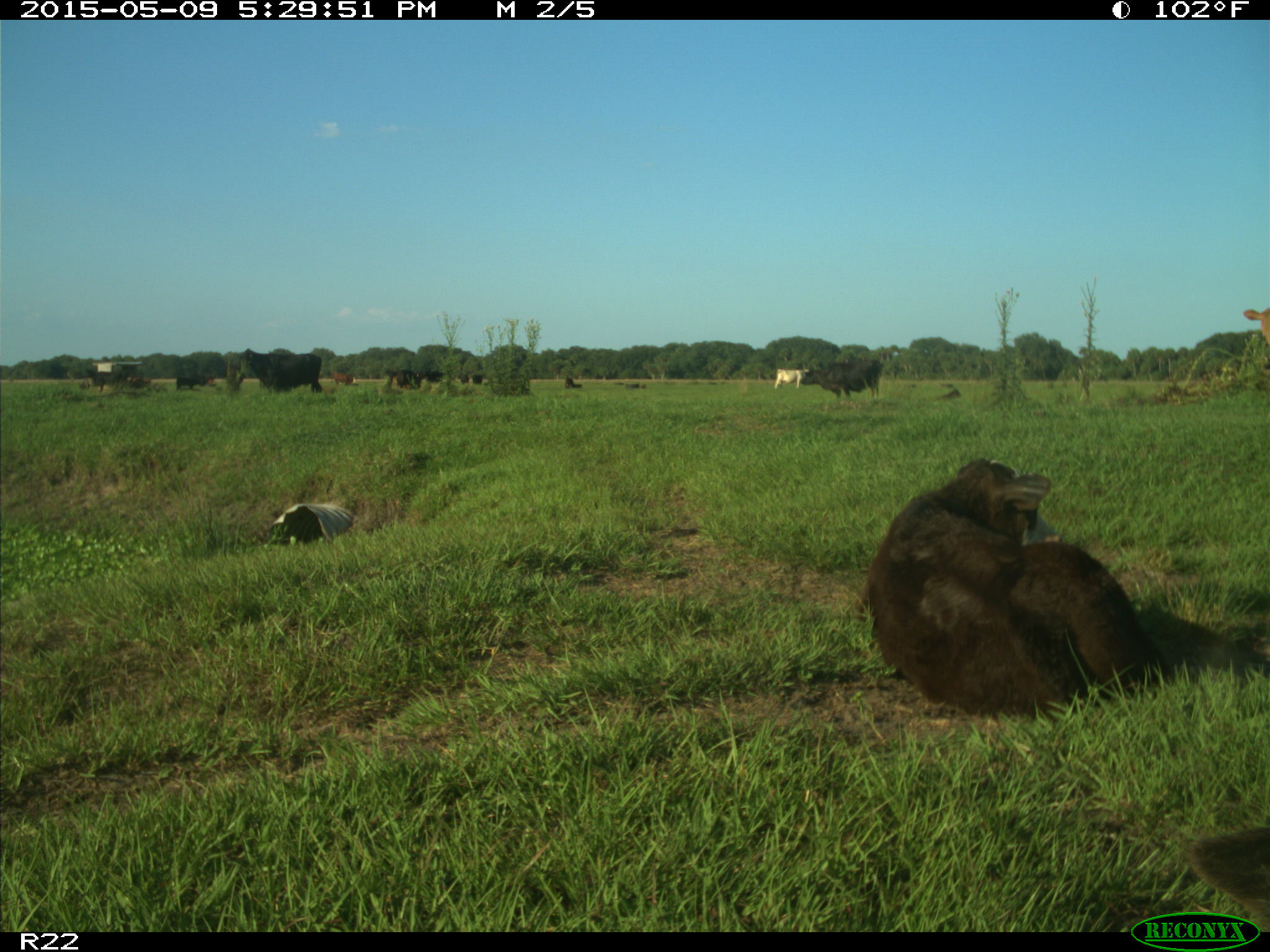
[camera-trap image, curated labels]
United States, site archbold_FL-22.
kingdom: Animalia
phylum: Chordata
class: Mammalia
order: Artiodactyla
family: Bovidae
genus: Bos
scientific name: Bos taurus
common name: domestic cow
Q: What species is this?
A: Bos taurus (domestic cow).